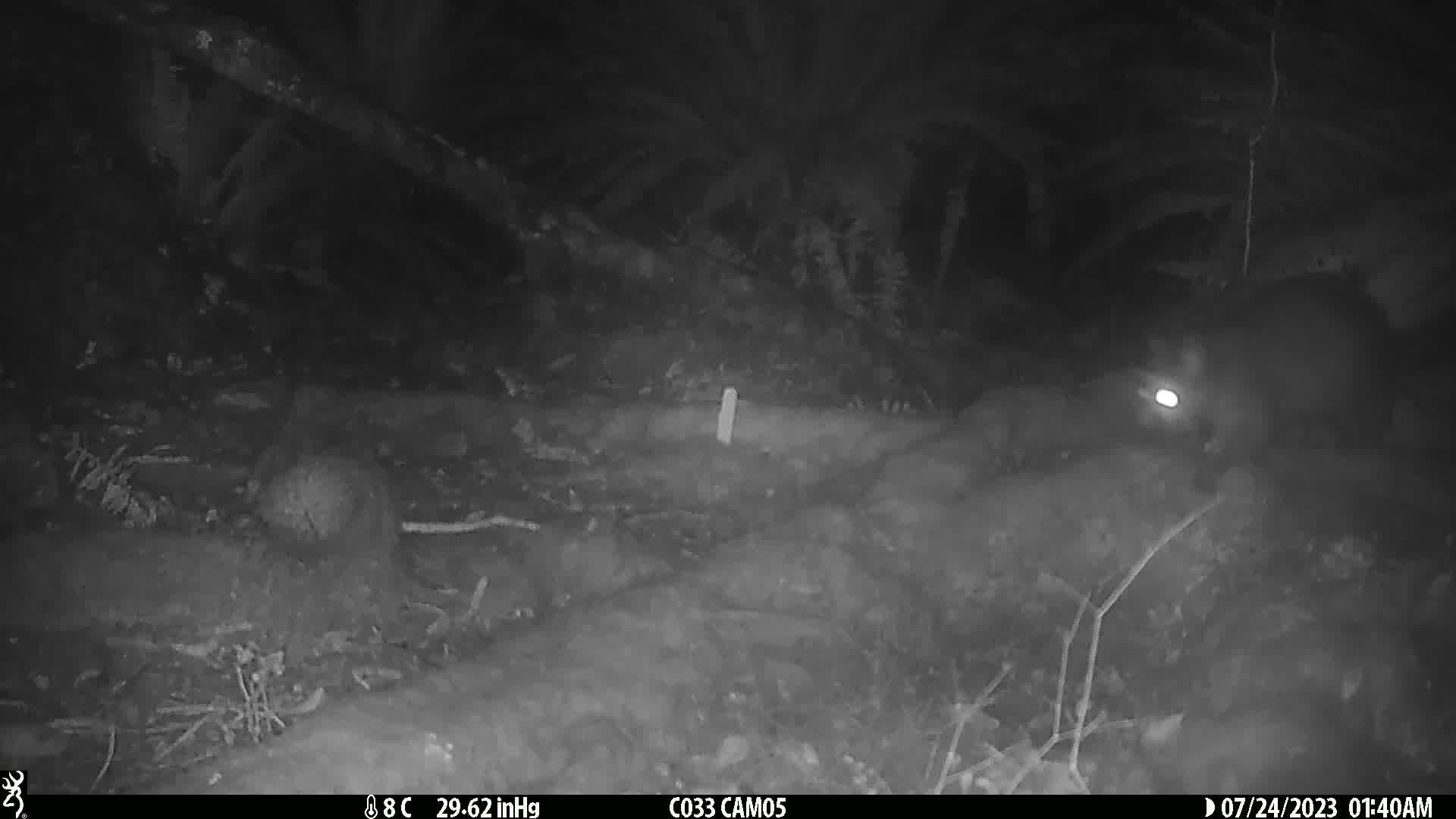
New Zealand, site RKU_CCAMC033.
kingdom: Animalia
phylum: Chordata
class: Mammalia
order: Diprotodontia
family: Phalangeridae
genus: Trichosurus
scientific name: Trichosurus vulpecula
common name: common brushtail possum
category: possum